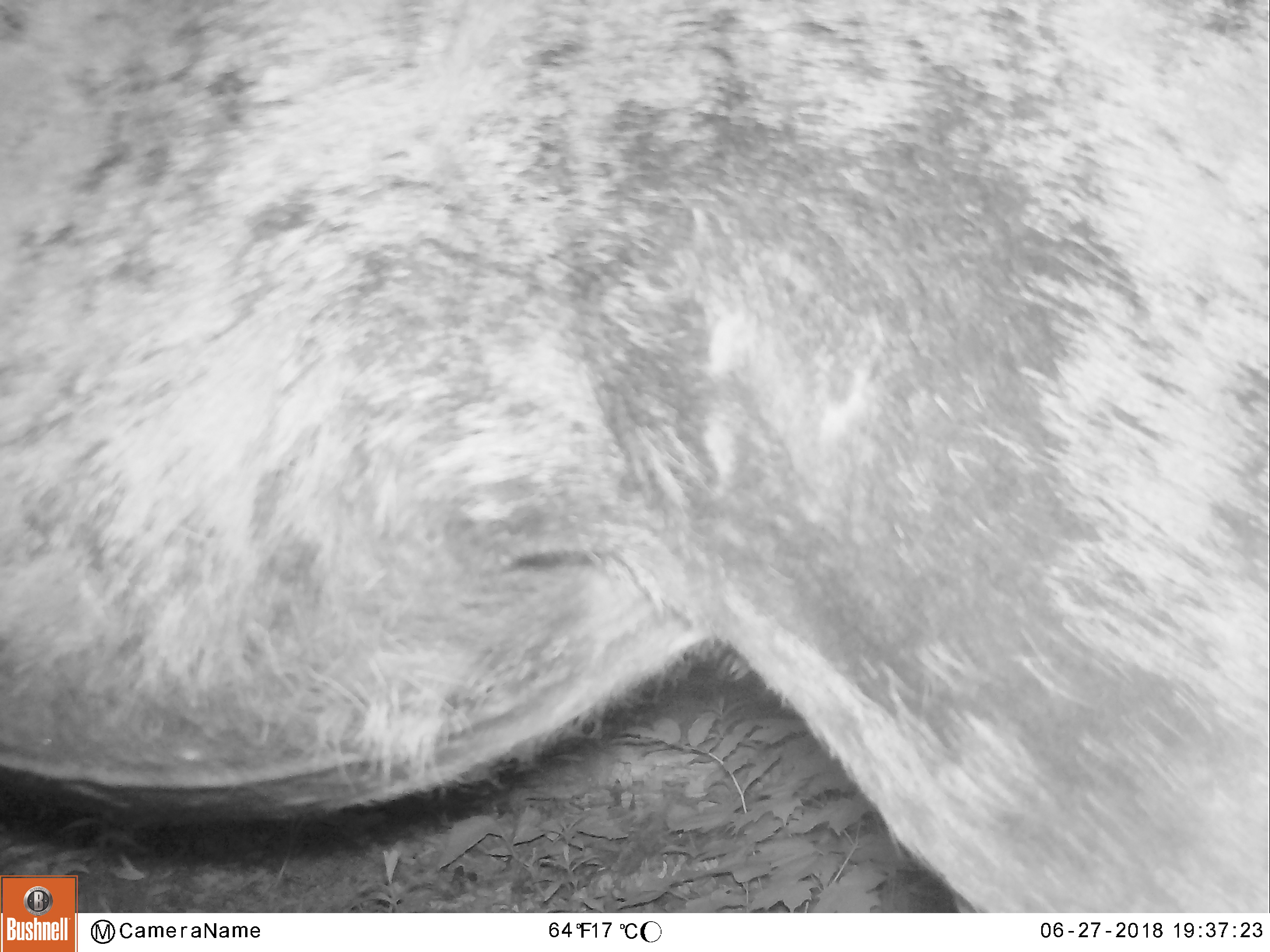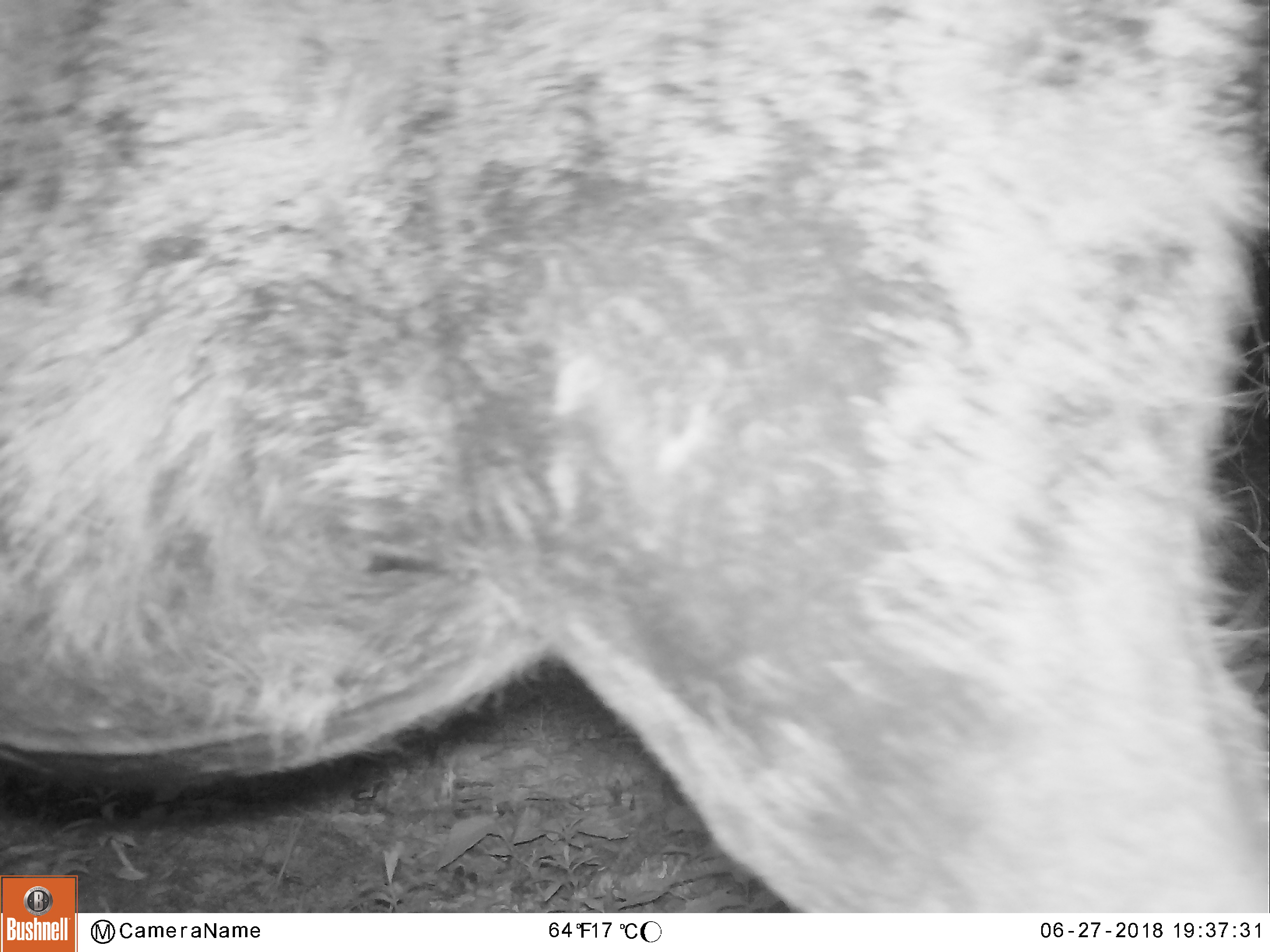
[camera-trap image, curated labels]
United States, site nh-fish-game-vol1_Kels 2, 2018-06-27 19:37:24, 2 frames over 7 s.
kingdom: Animalia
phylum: Chordata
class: Mammalia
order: Artiodactyla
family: Cervidae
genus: Alces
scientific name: Alces alces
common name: moose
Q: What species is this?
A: Moose (Alces alces).